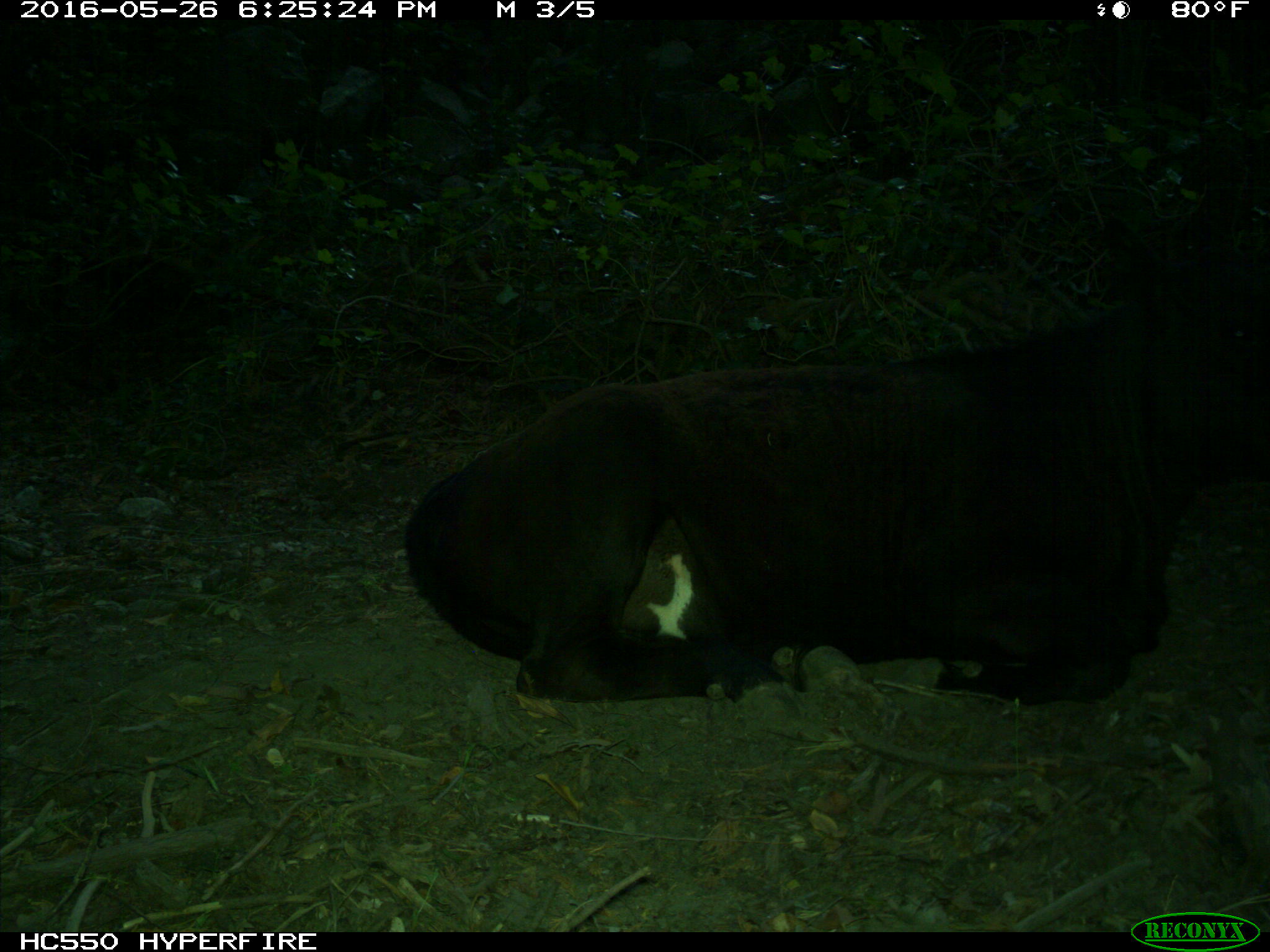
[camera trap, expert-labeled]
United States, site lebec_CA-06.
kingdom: Animalia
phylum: Chordata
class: Mammalia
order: Artiodactyla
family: Bovidae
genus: Bos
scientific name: Bos taurus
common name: domestic cow